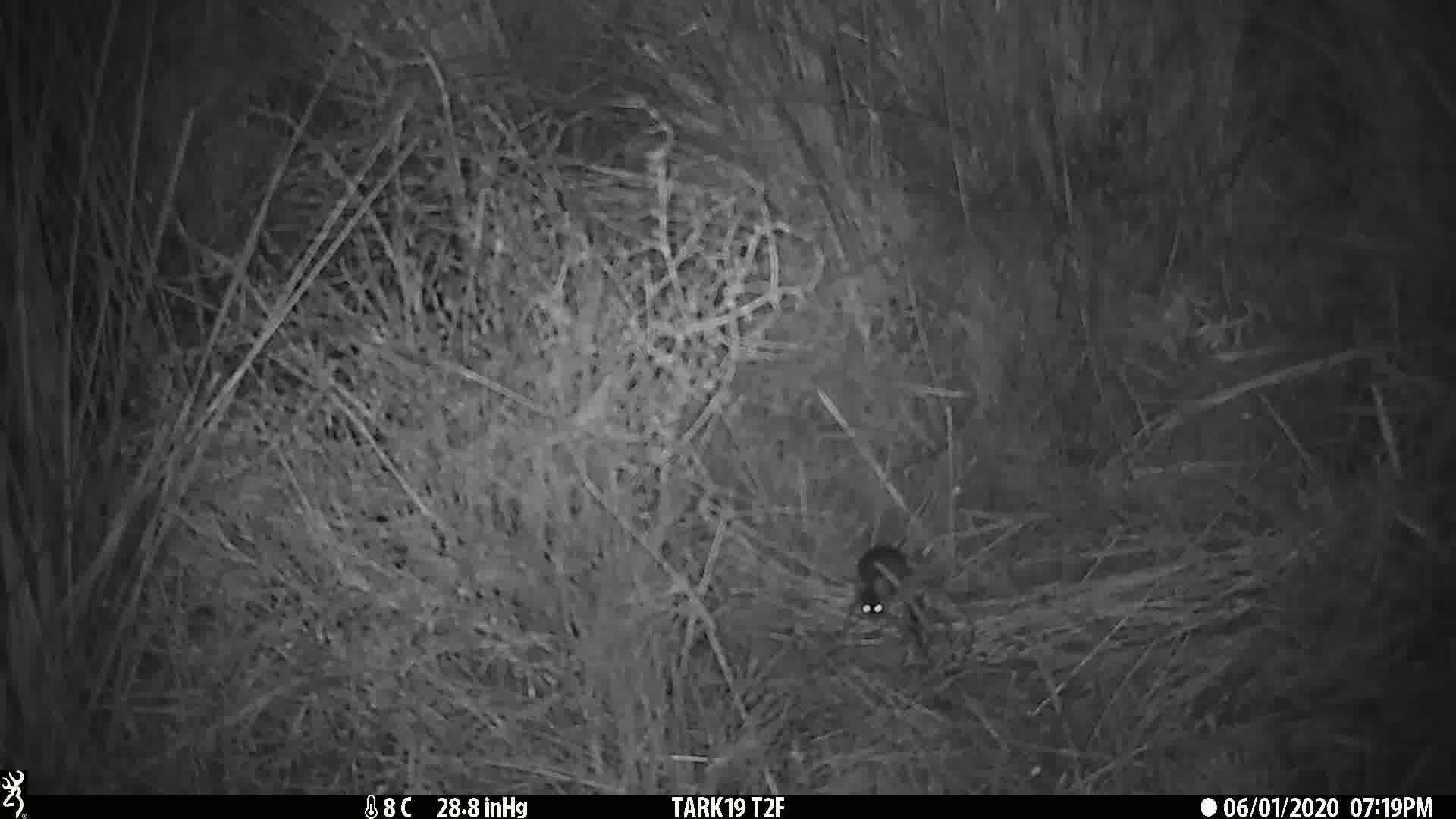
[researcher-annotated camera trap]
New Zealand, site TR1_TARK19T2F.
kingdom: Animalia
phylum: Chordata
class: Mammalia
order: Rodentia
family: Muridae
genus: Mus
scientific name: Mus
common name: mouse